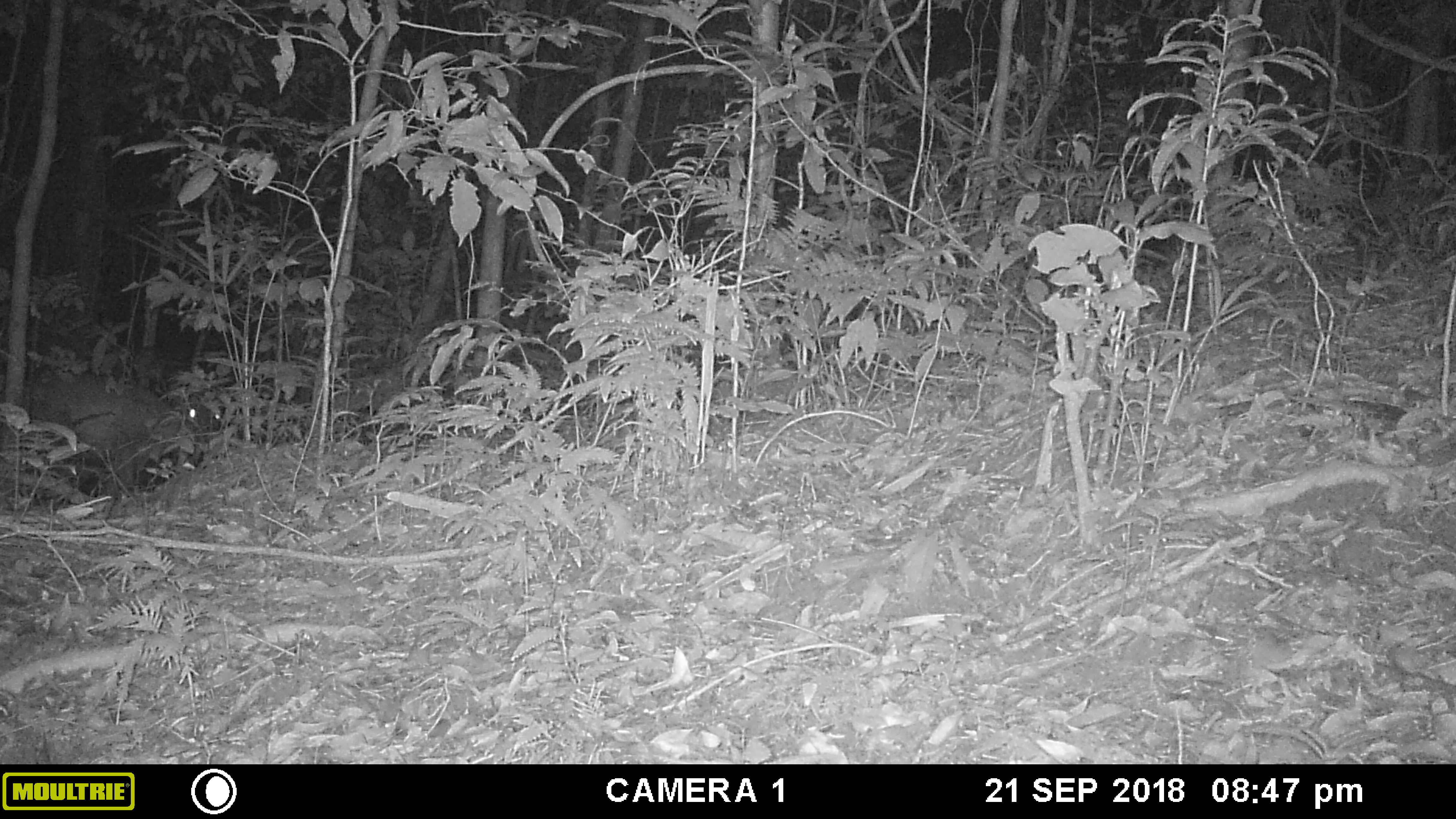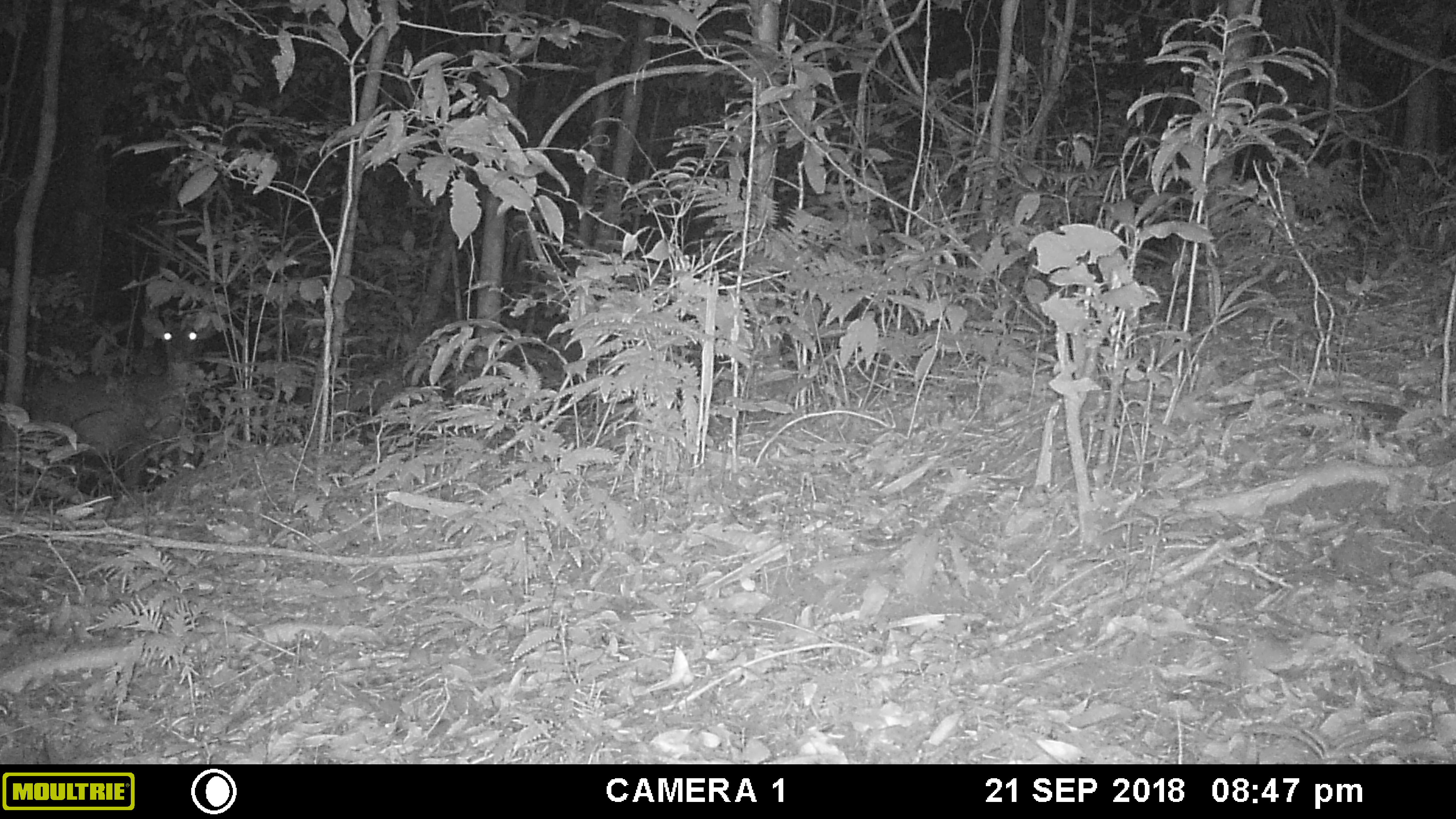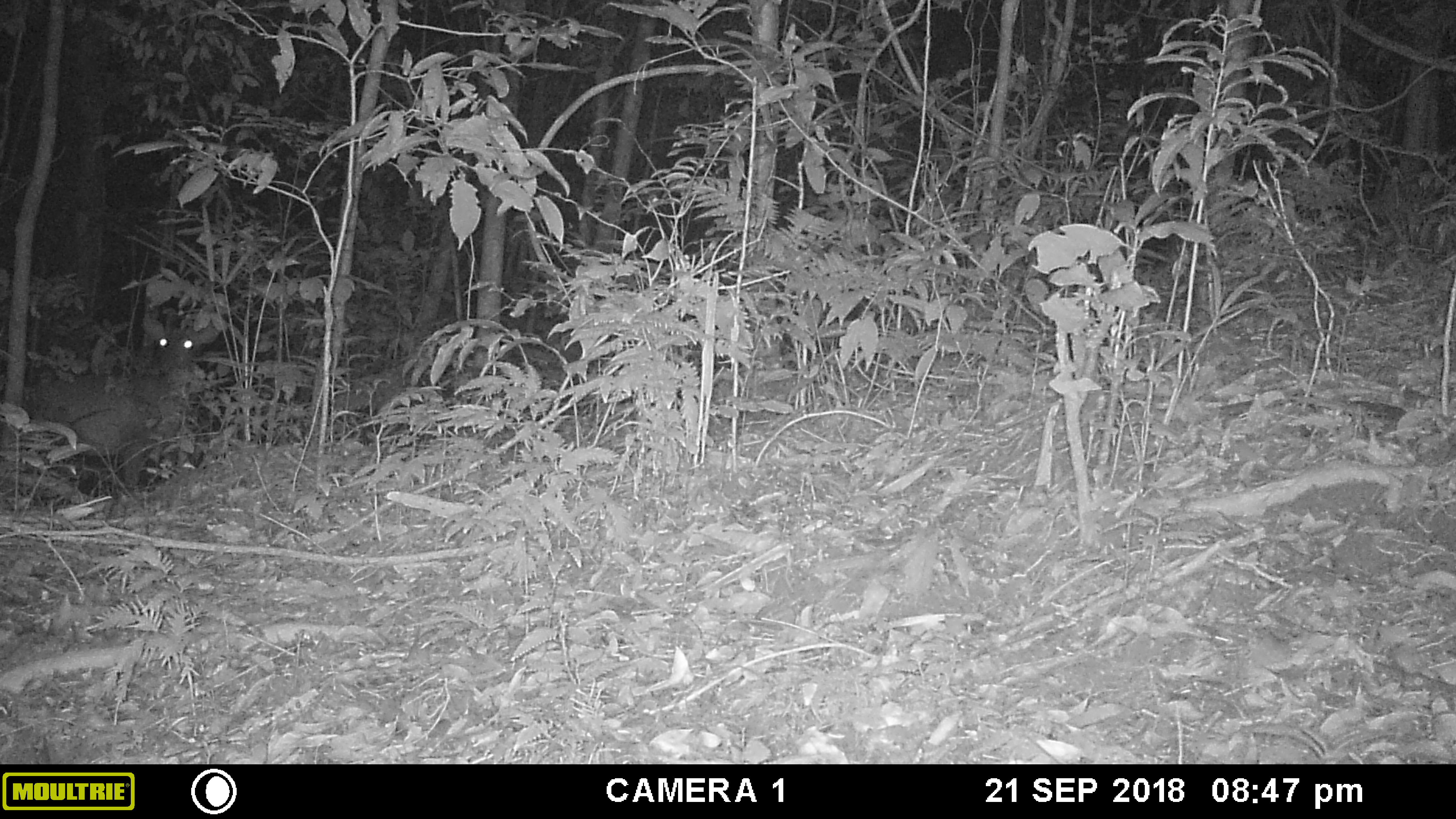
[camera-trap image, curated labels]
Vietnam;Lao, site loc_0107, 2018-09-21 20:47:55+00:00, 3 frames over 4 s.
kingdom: Animalia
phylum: Chordata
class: Mammalia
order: Artiodactyla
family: Cervidae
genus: Muntiacus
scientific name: Muntiacus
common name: muntjacs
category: unidentified muntjac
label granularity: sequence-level